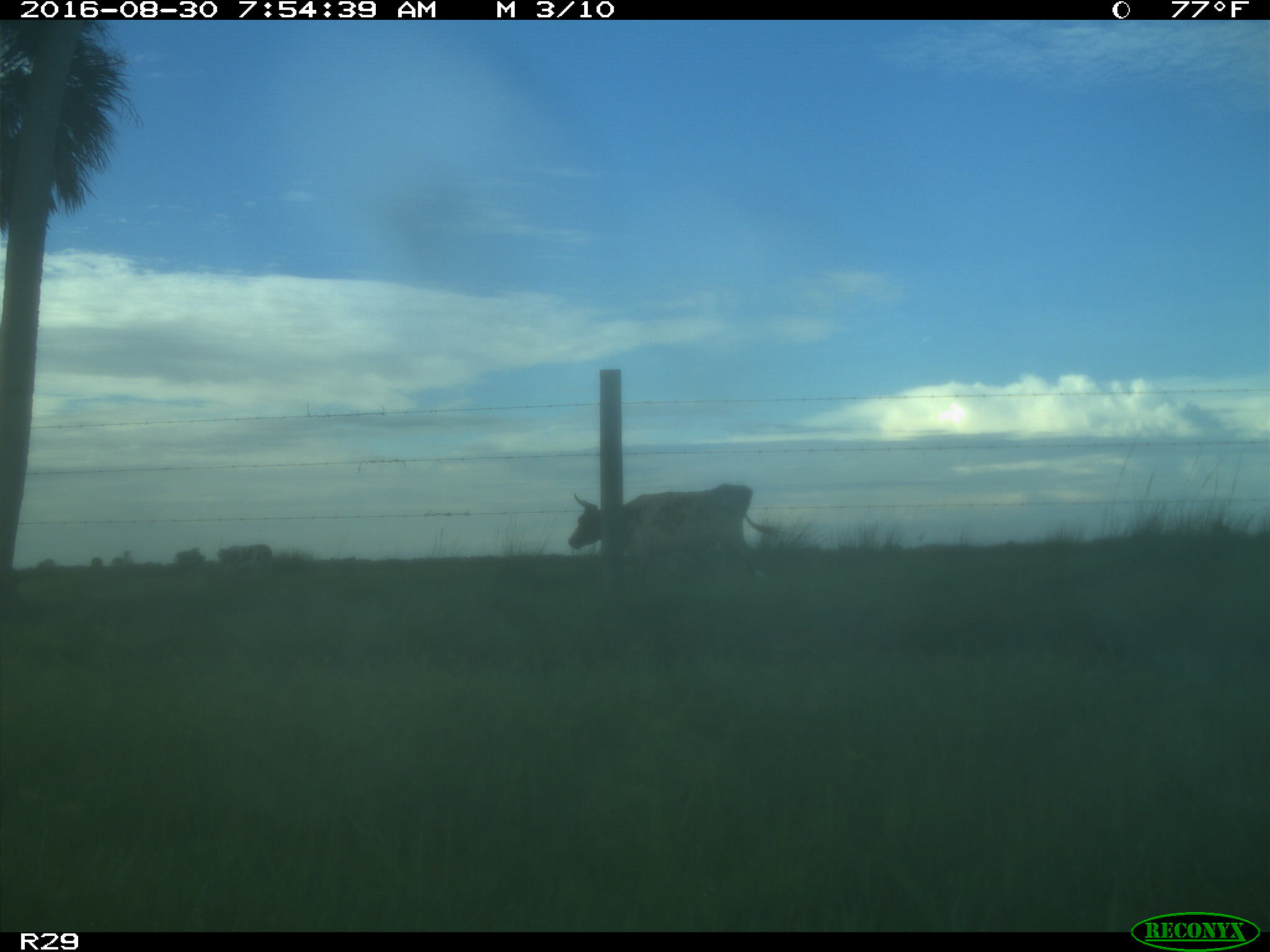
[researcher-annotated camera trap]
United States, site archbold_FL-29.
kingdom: Animalia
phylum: Chordata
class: Mammalia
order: Artiodactyla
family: Bovidae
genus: Bos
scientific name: Bos taurus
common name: domestic cow